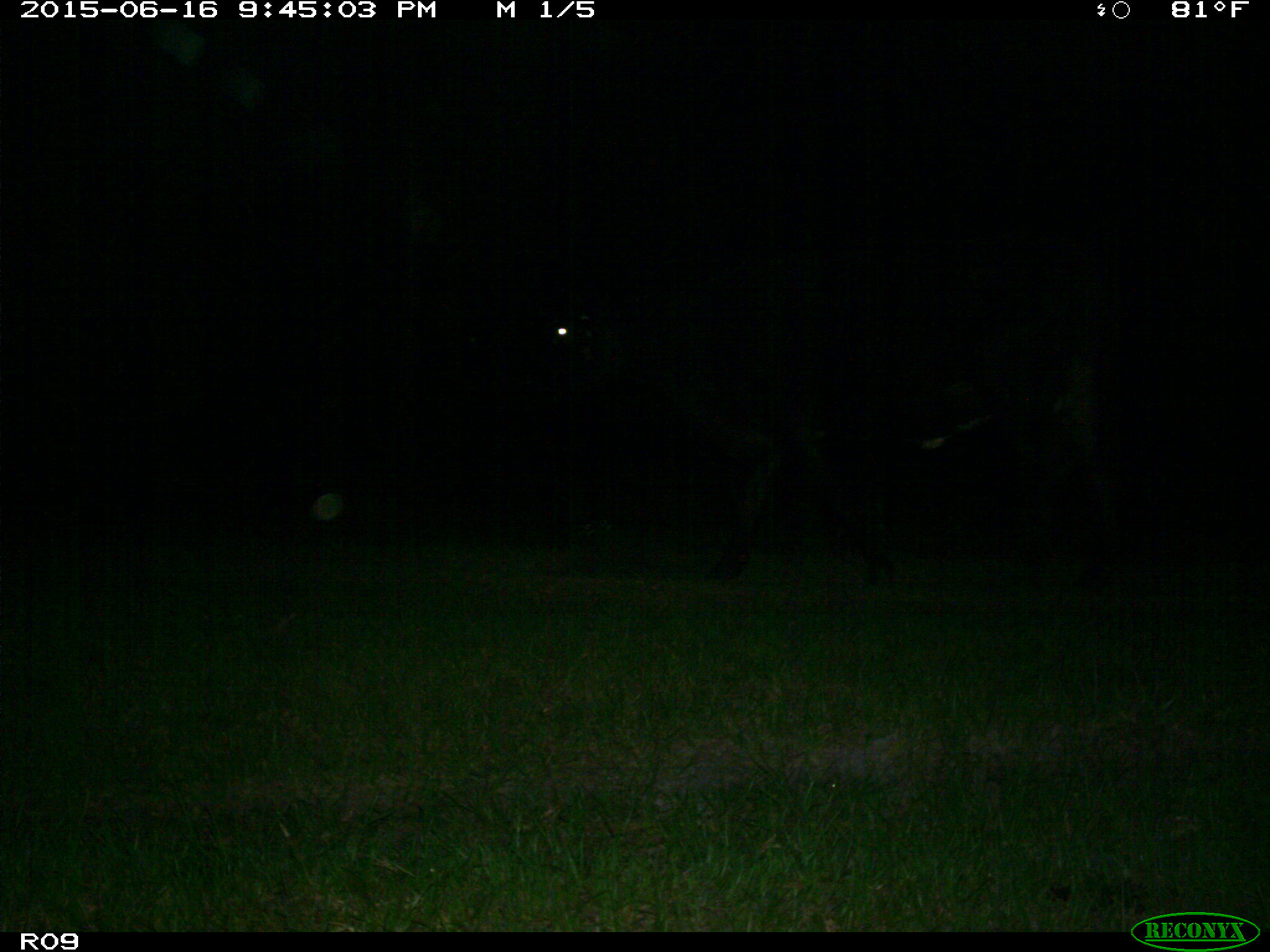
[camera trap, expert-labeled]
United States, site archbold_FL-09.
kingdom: Animalia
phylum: Chordata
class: Mammalia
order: Artiodactyla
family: Bovidae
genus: Bos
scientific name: Bos taurus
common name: domestic cow